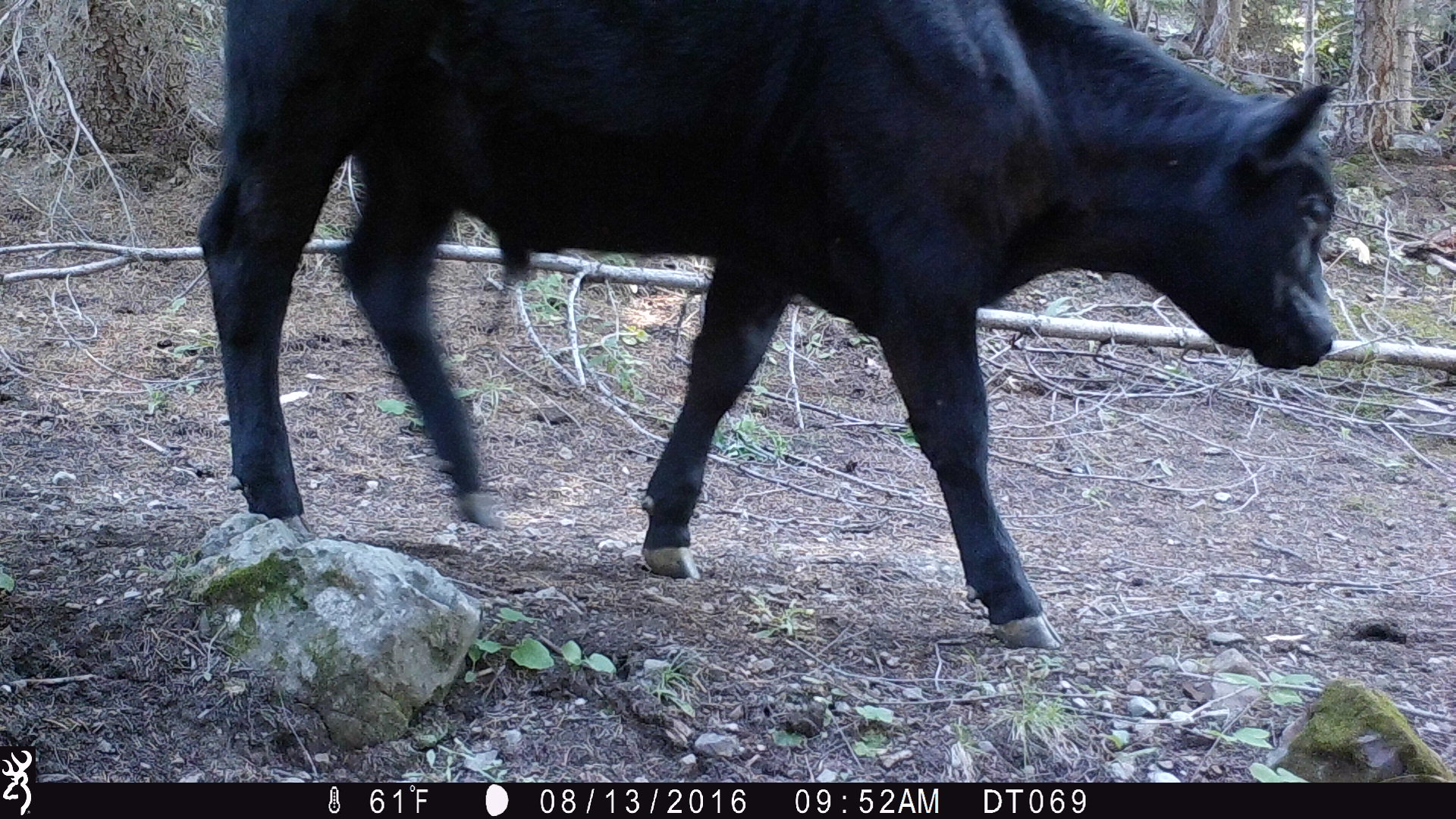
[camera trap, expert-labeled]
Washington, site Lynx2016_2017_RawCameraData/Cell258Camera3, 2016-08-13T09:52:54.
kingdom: Animalia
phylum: Chordata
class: Mammalia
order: Artiodactyla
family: Bovidae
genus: Bos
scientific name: Bos taurus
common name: domestic cattle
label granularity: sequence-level